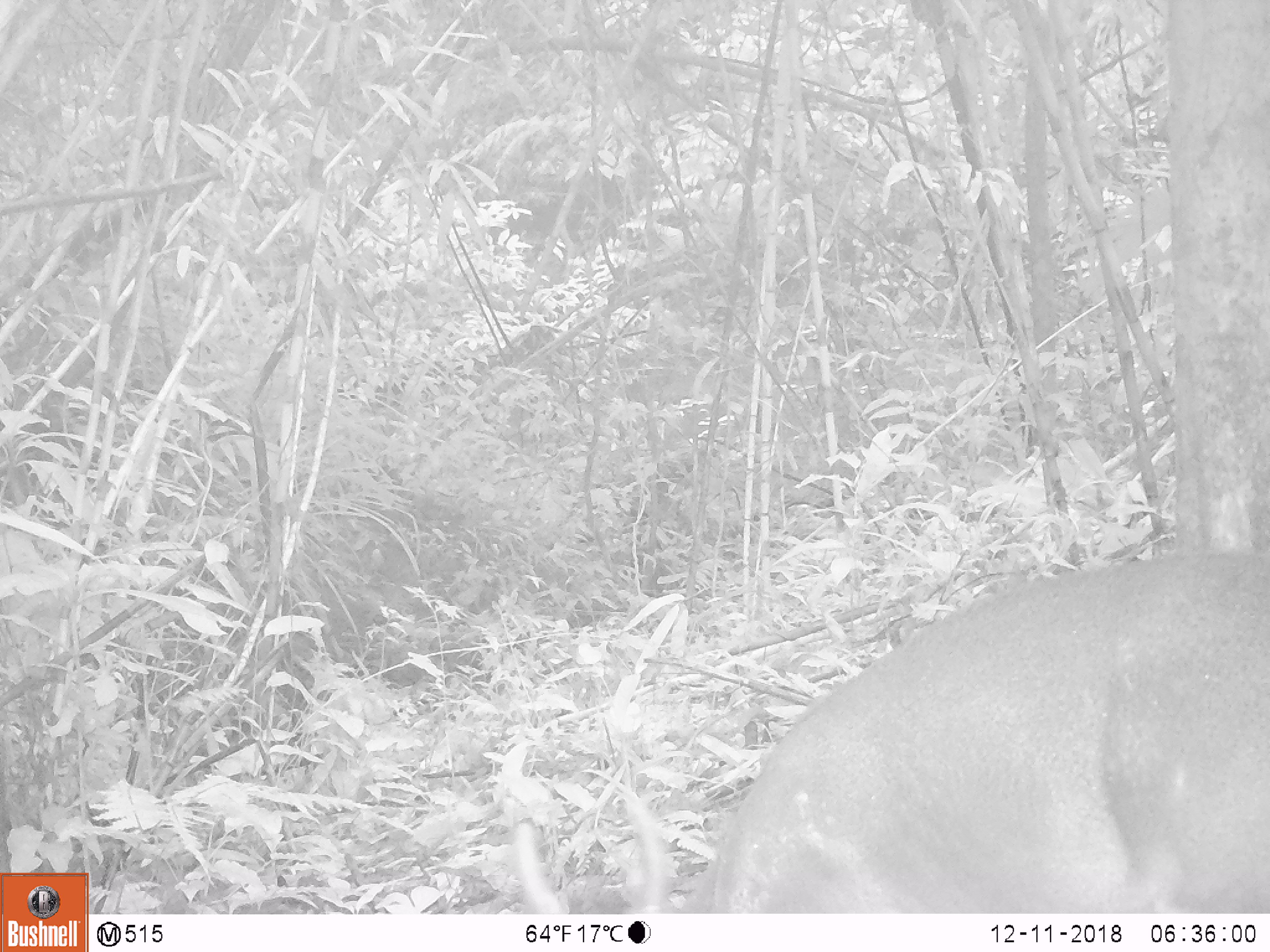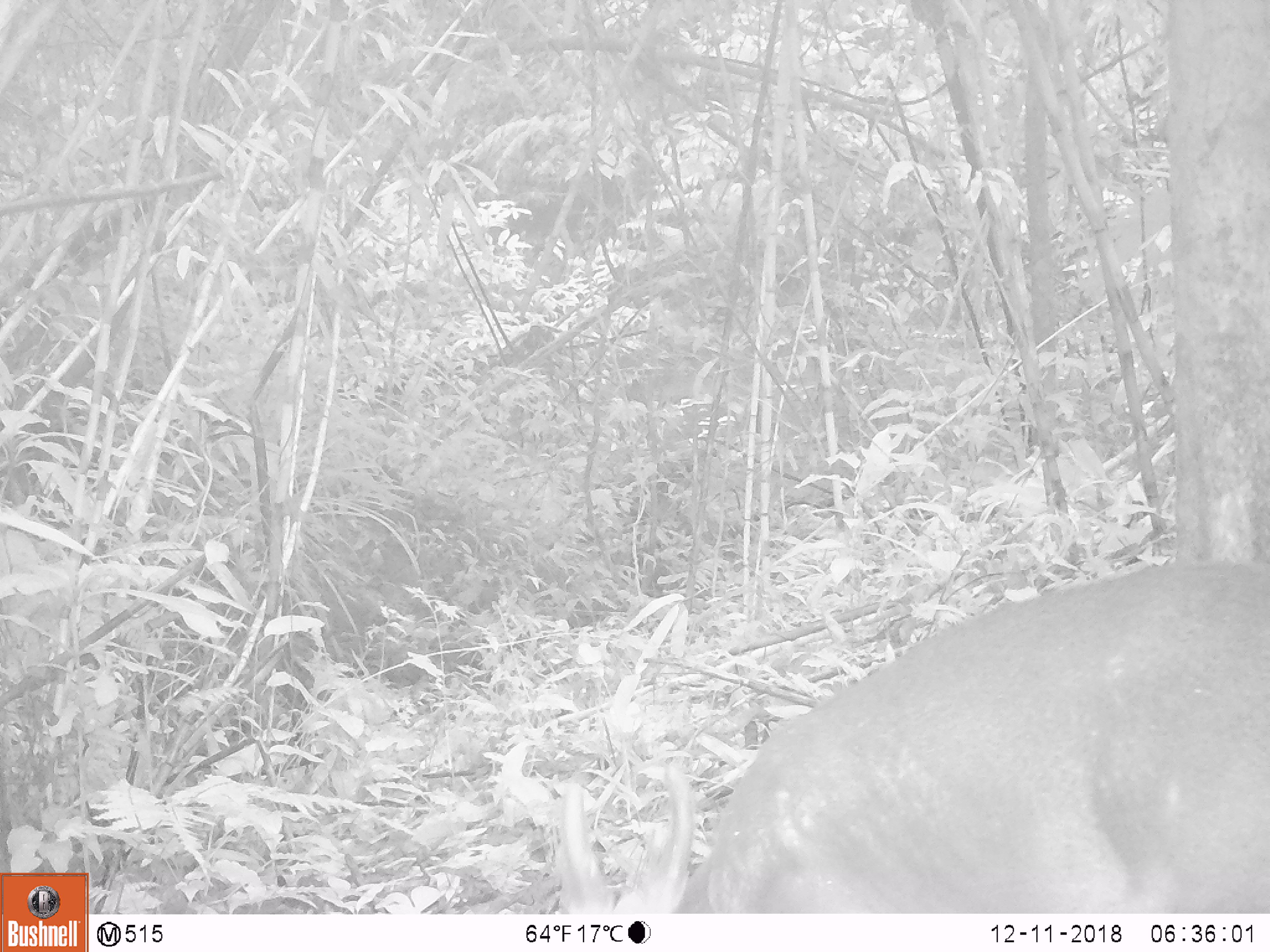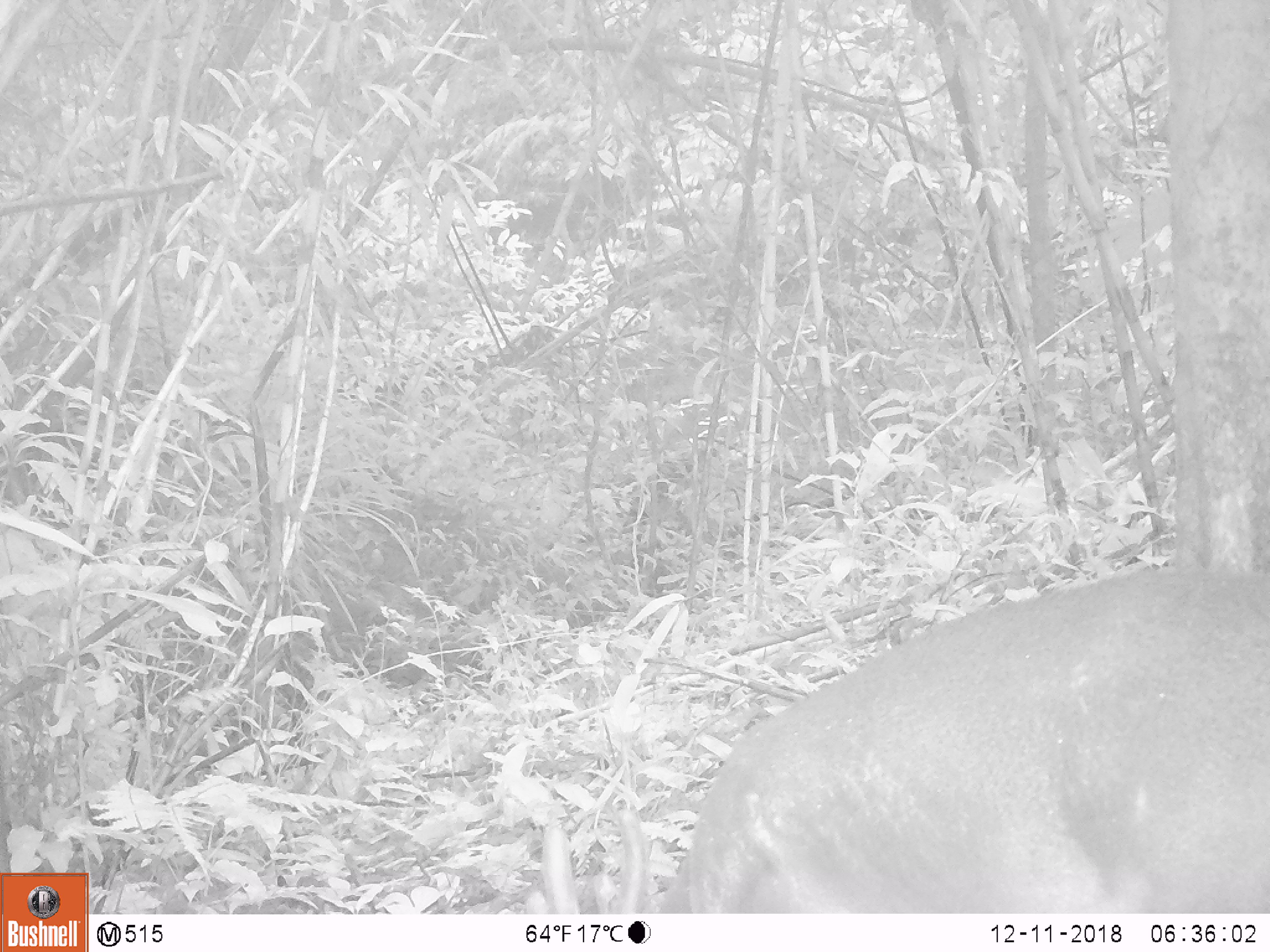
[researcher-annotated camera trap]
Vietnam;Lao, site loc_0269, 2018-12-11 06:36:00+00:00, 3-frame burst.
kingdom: Animalia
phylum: Chordata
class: Mammalia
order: Artiodactyla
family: Cervidae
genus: Muntiacus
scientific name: Muntiacus vuquangensis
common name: large-antlered muntjac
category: large antlered muntjac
Large antlered muntjac (large-antlered muntjac) (Muntiacus vuquangensis). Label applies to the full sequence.